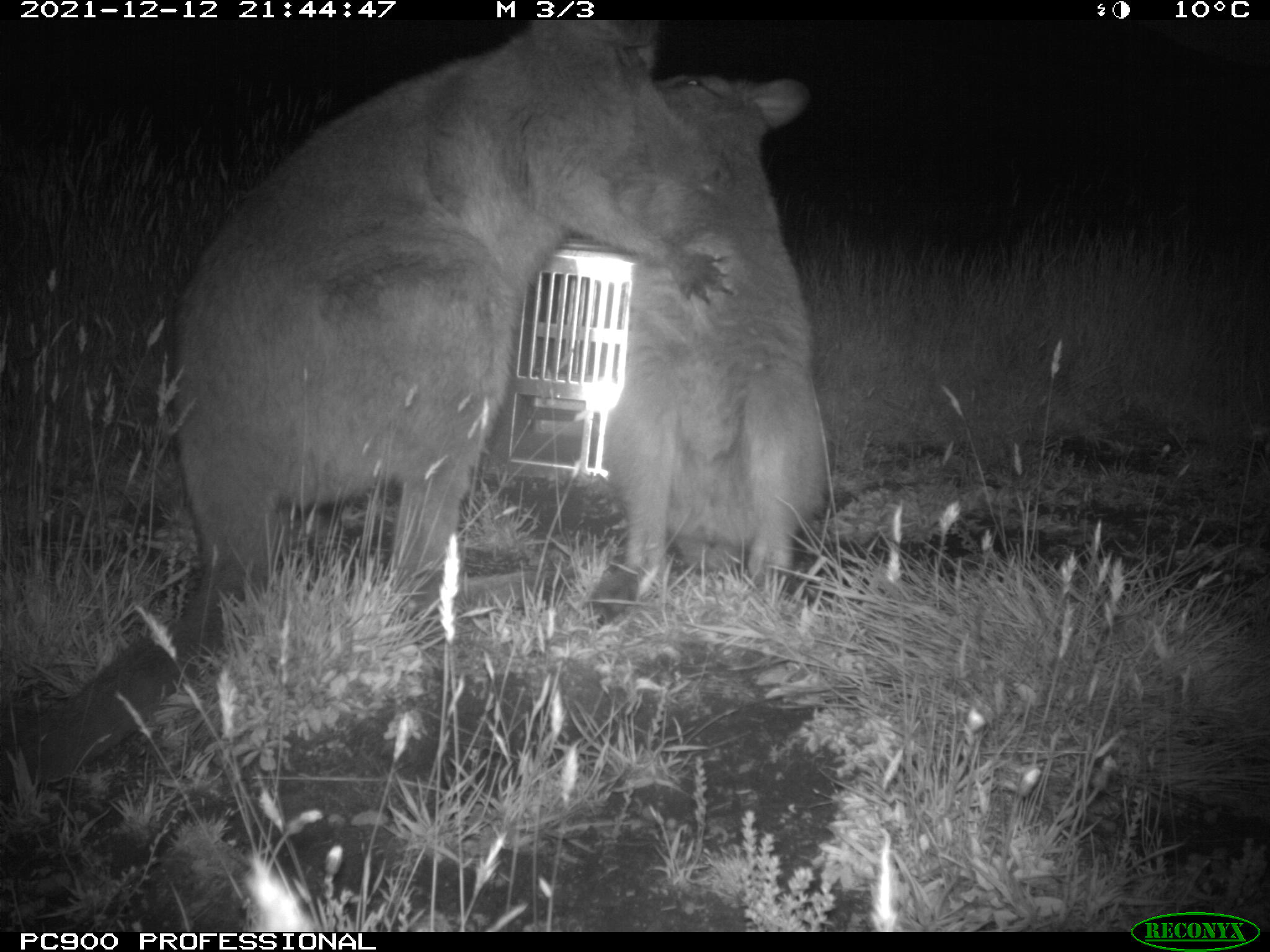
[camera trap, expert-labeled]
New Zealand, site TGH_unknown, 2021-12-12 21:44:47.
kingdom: Animalia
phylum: Chordata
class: Mammalia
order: Diprotodontia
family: Macropodidae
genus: Notamacropus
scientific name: Notamacropus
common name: wallaby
Wallaby (Notamacropus).